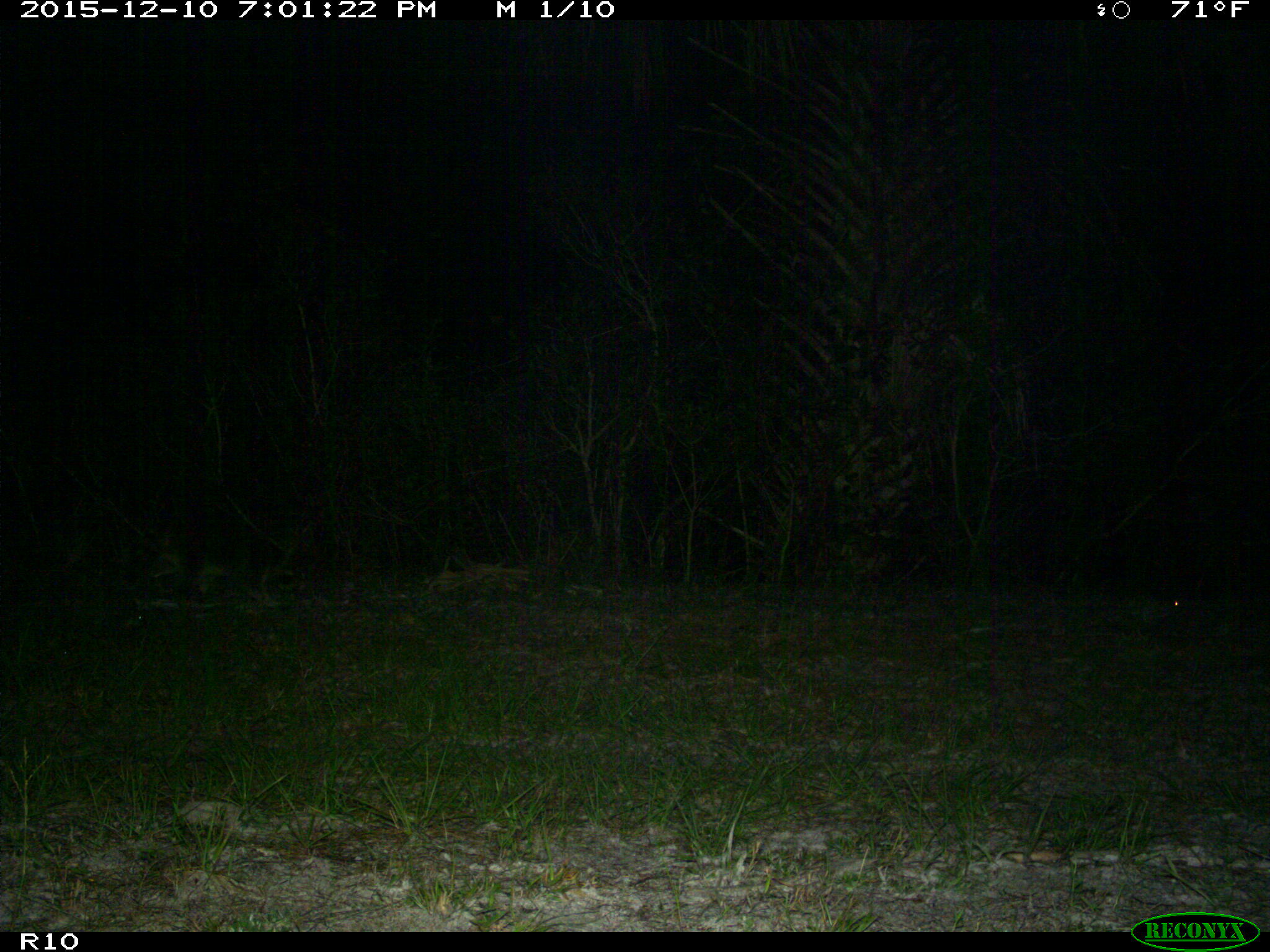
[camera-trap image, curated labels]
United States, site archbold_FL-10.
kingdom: Animalia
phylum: Chordata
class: Mammalia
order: Carnivora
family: Procyonidae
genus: Procyon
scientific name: Procyon lotor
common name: common raccoon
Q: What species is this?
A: Procyon lotor (common raccoon).